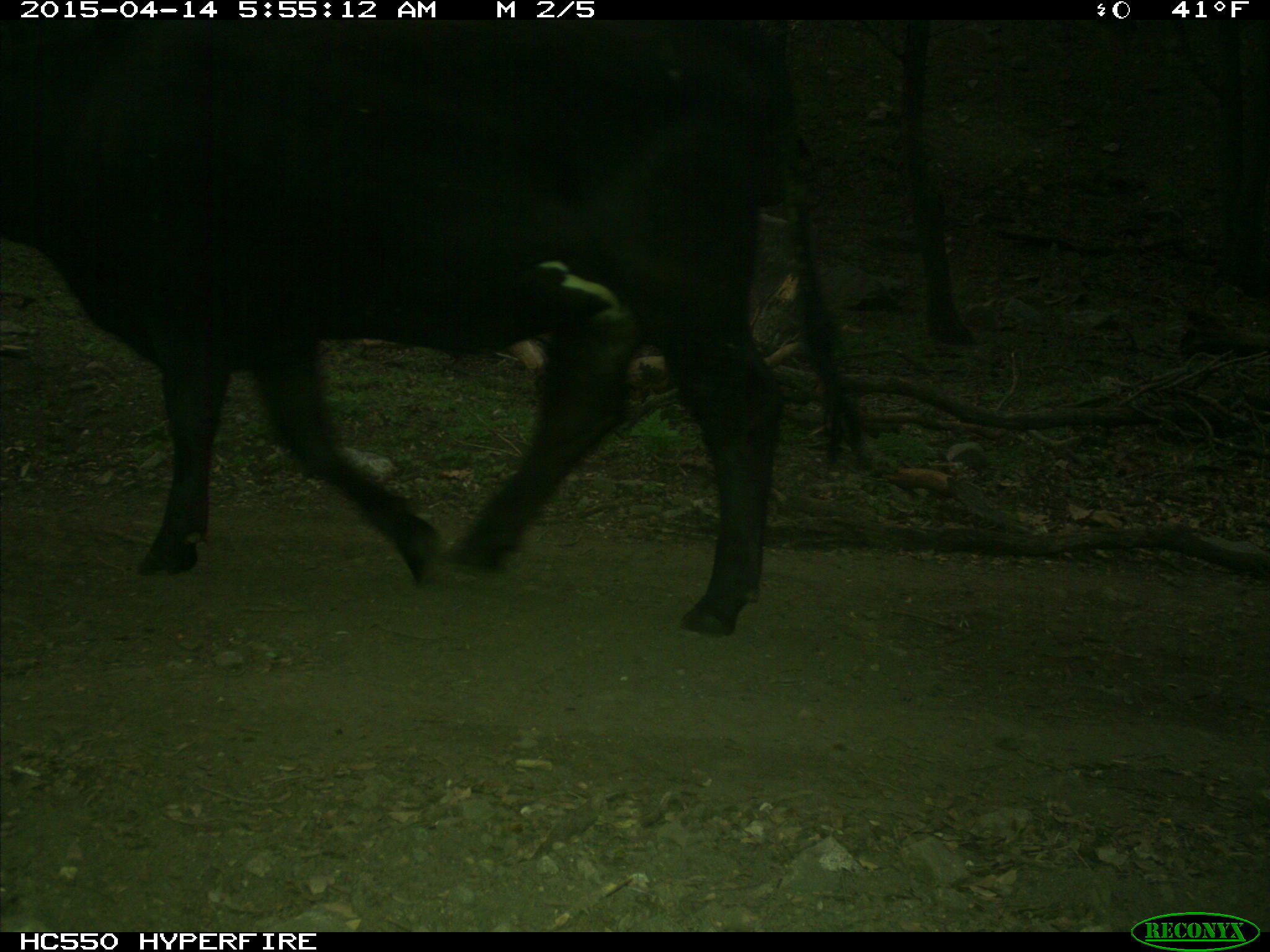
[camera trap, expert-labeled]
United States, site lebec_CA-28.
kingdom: Animalia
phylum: Chordata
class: Mammalia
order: Artiodactyla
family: Bovidae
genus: Bos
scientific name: Bos taurus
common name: domestic cow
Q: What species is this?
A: Bos taurus (domestic cow).